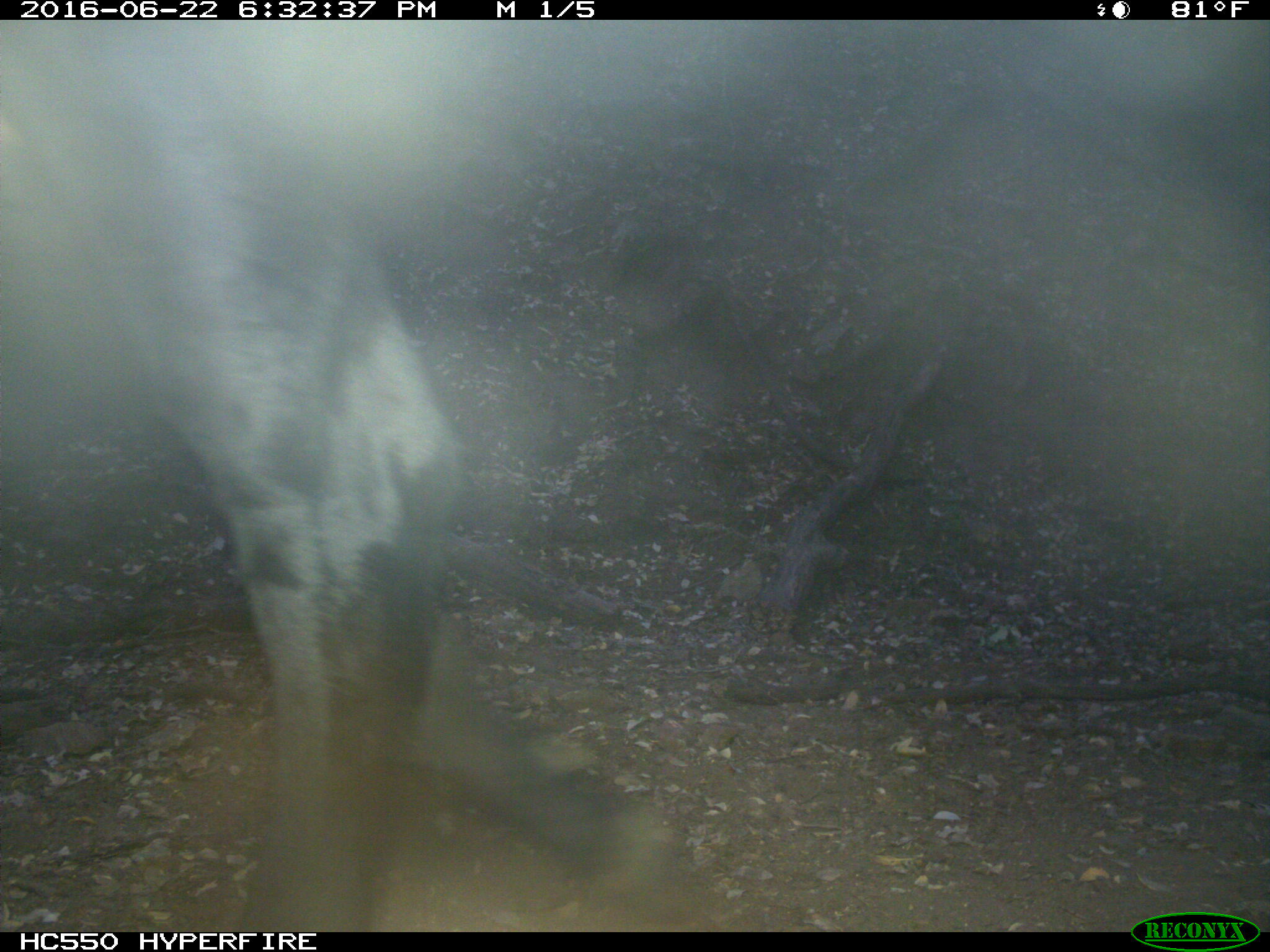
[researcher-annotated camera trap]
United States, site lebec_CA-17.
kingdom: Animalia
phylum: Chordata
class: Mammalia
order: Artiodactyla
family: Bovidae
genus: Bos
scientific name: Bos taurus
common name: domestic cow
Bos taurus (domestic cow).